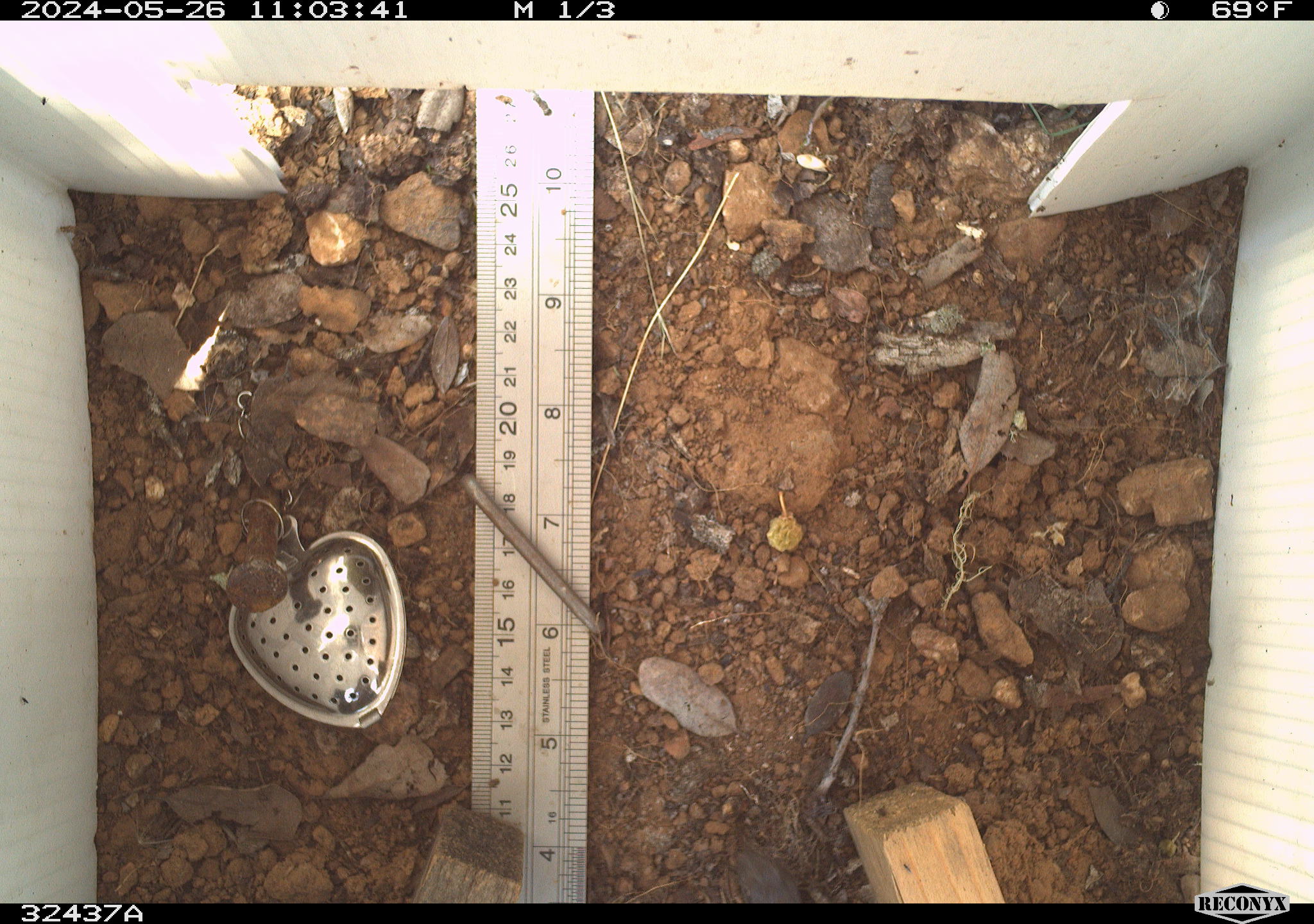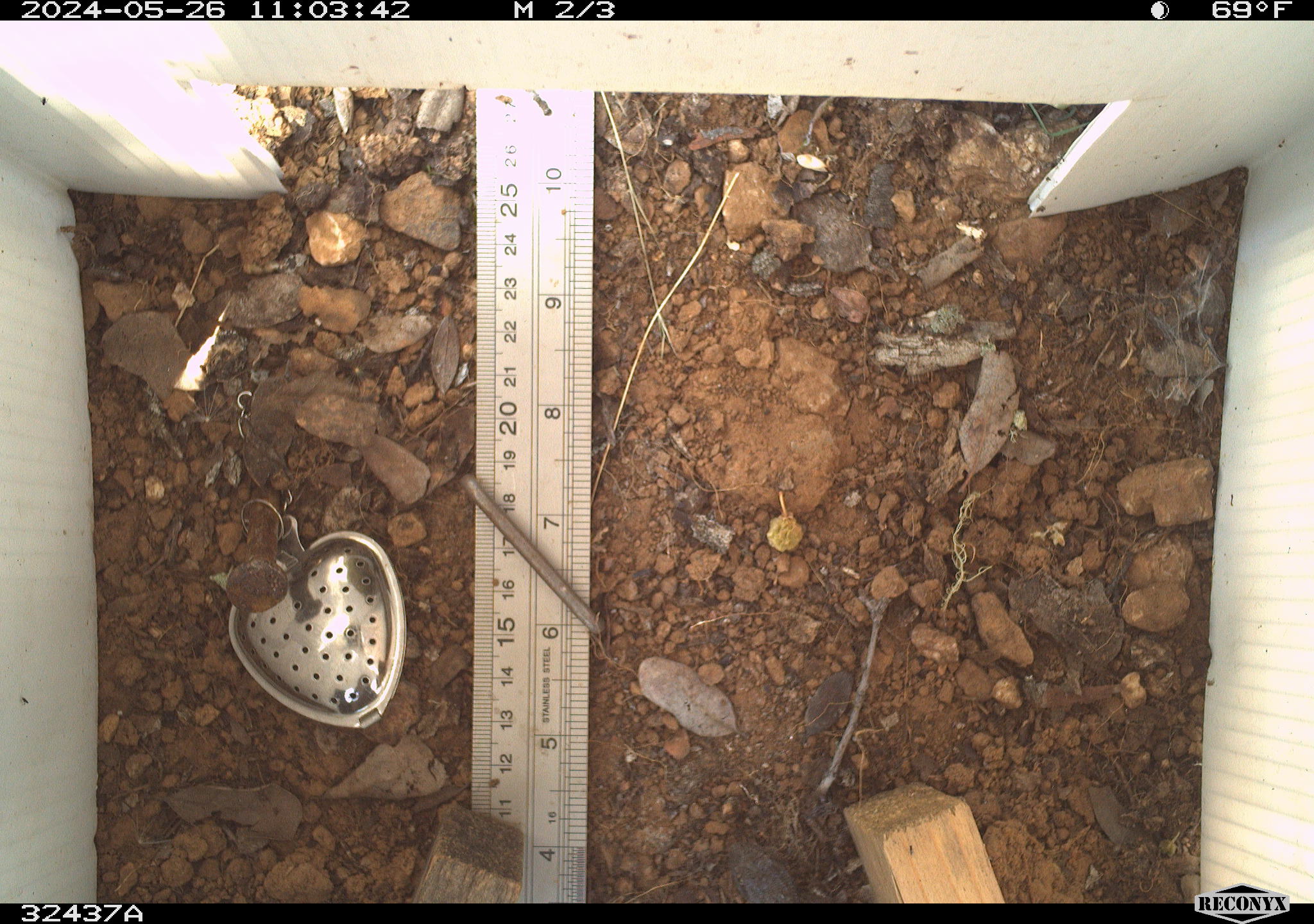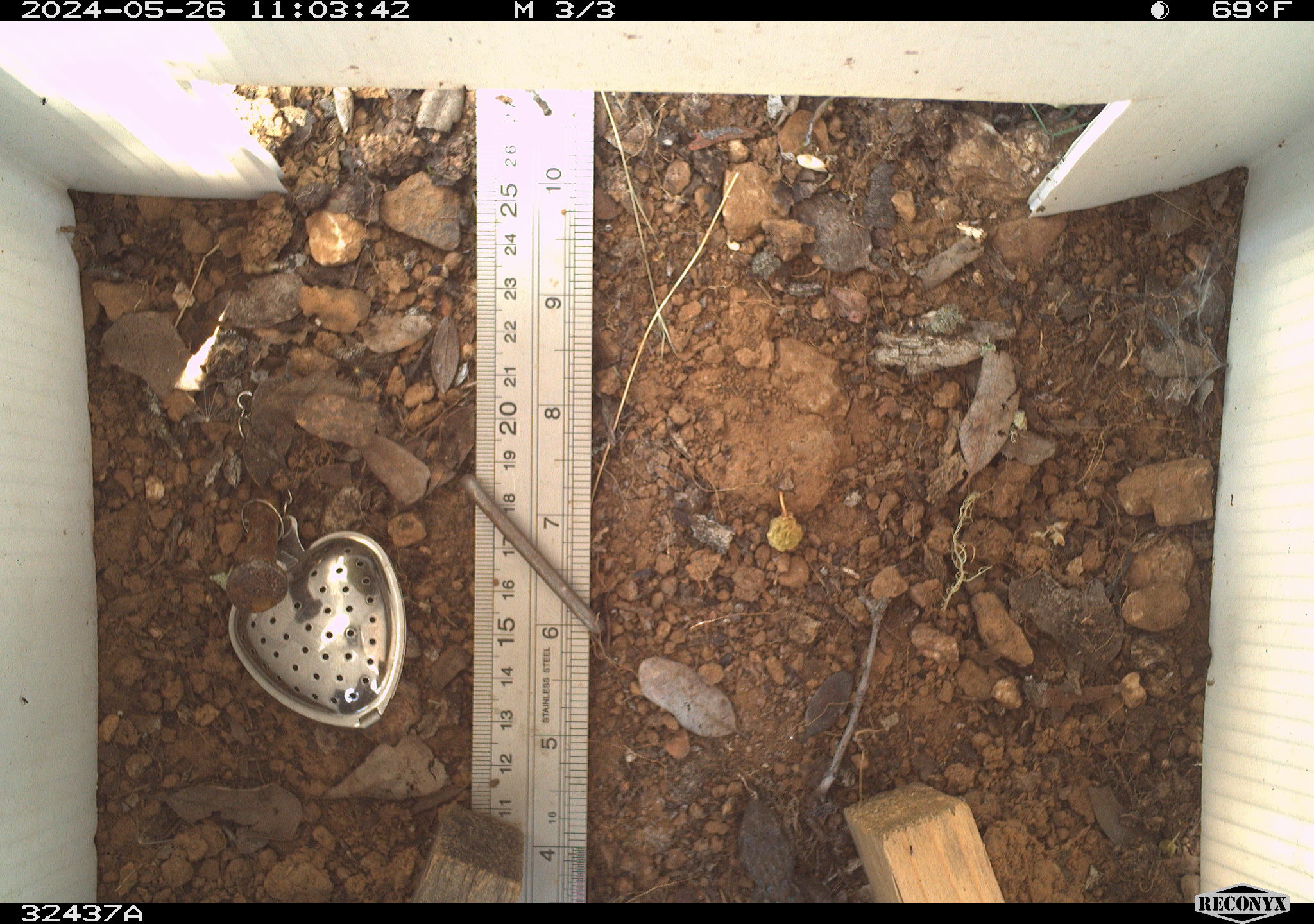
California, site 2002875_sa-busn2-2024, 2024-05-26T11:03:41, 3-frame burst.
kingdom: Animalia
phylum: Chordata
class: Reptilia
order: Squamata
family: Phrynosomatidae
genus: Sceloporus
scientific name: Sceloporus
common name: spiny lizards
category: sceloporus species